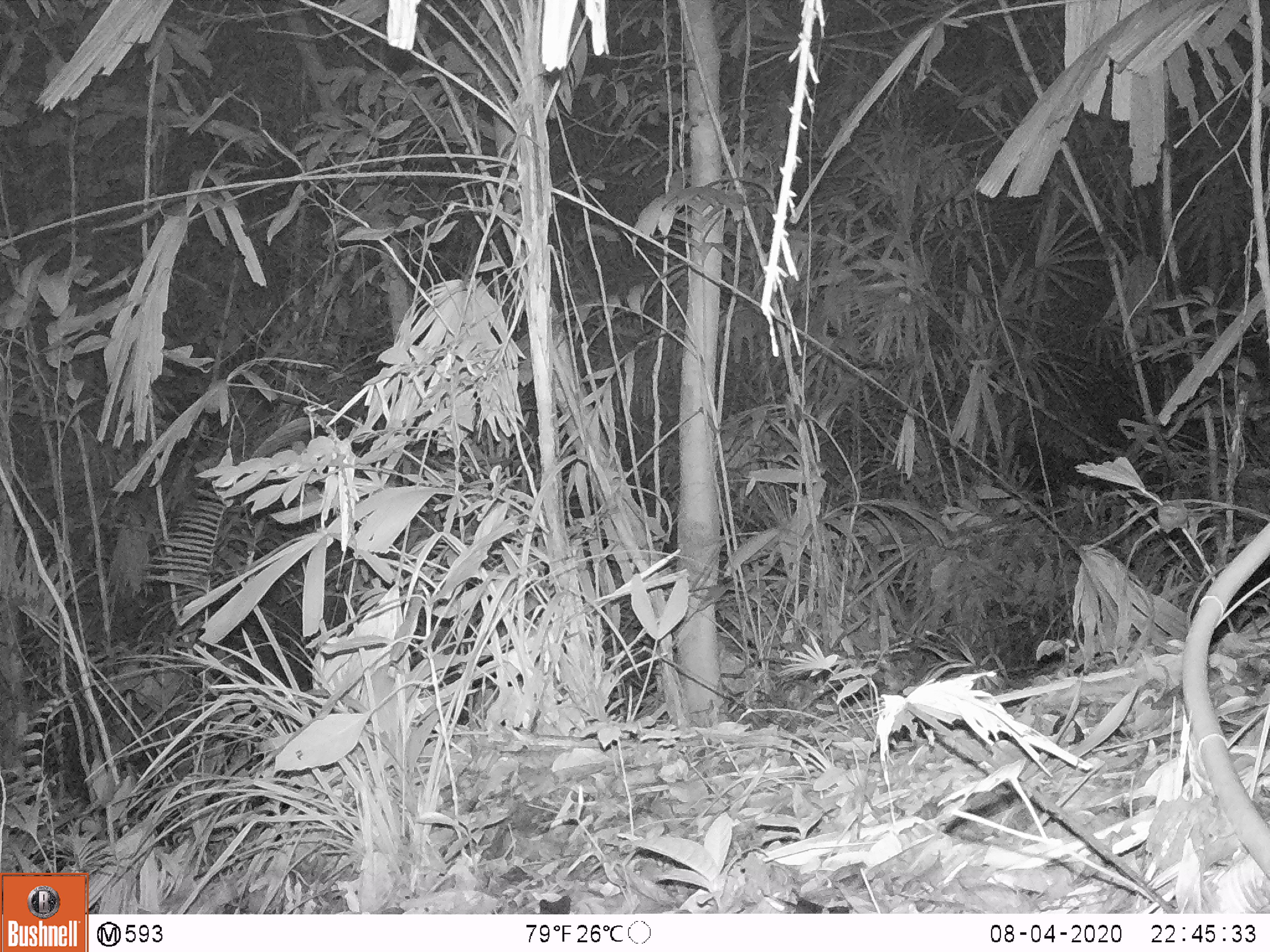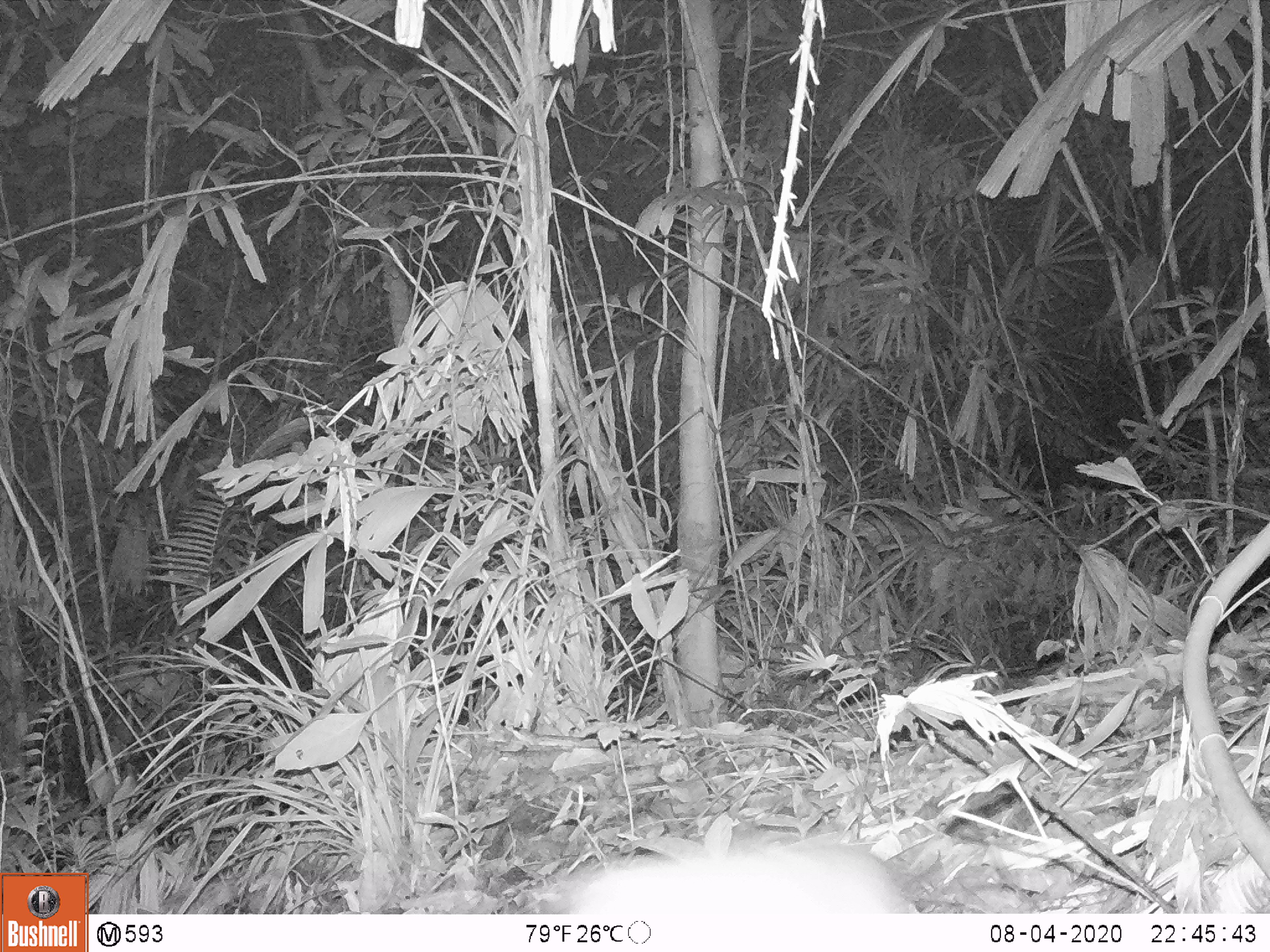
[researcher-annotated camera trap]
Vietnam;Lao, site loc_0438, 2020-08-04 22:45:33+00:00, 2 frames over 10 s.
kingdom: Animalia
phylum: Chordata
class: Mammalia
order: Rodentia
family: Muridae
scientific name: Muridae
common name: old-world mice and rats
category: unidentified murid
Unidentified murid (old-world mice and rats) (Muridae). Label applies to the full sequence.